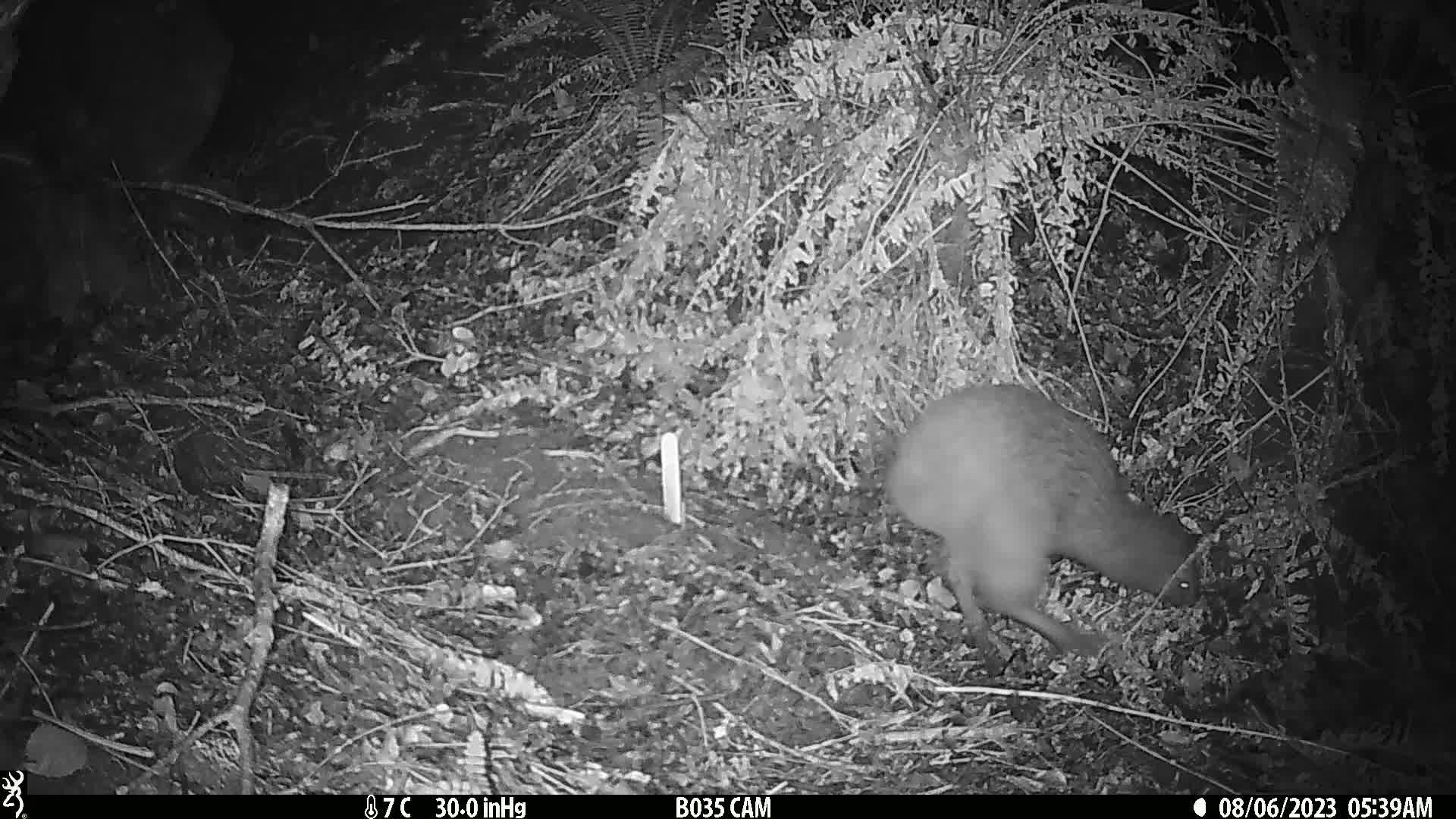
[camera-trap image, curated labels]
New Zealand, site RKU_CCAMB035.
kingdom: Animalia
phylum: Chordata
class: Aves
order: Apterygiformes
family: Apterygidae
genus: Apteryx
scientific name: Apteryx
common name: kiwi